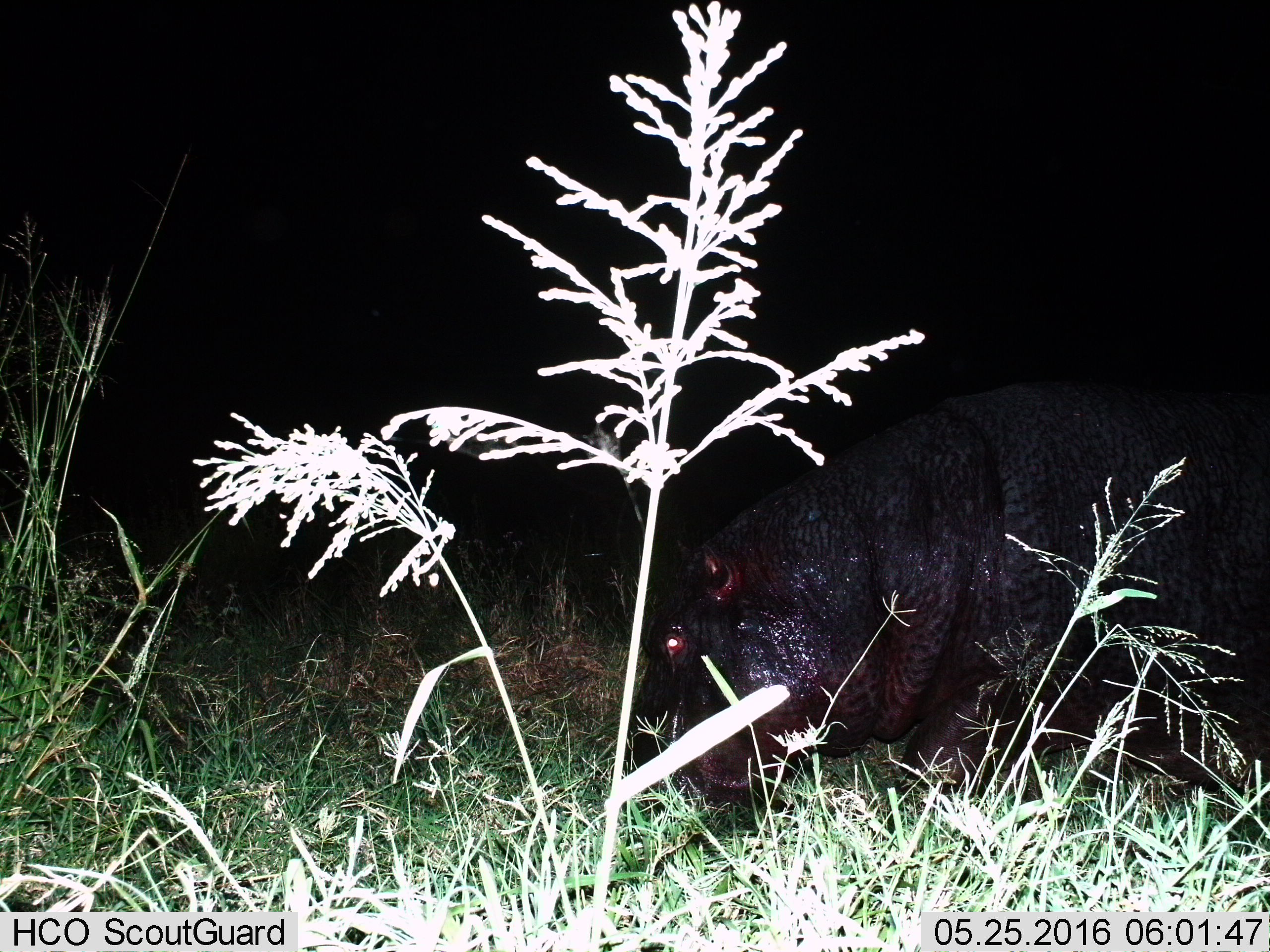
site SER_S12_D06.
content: unidentified animal